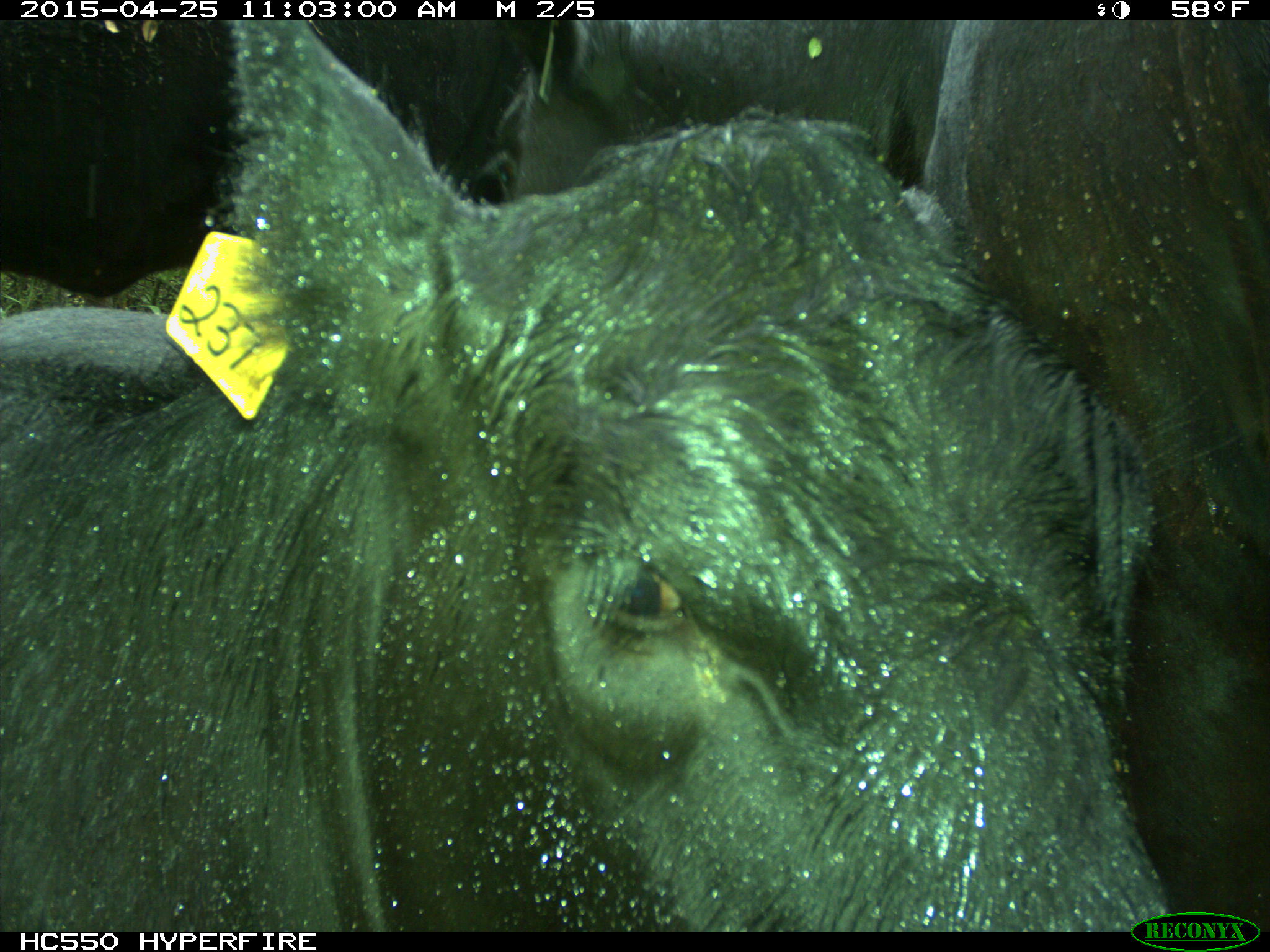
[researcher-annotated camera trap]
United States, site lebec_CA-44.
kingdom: Animalia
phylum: Chordata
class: Mammalia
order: Artiodactyla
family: Suidae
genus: Sus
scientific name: Sus scrofa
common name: wild boar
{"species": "Sus scrofa (wild boar)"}